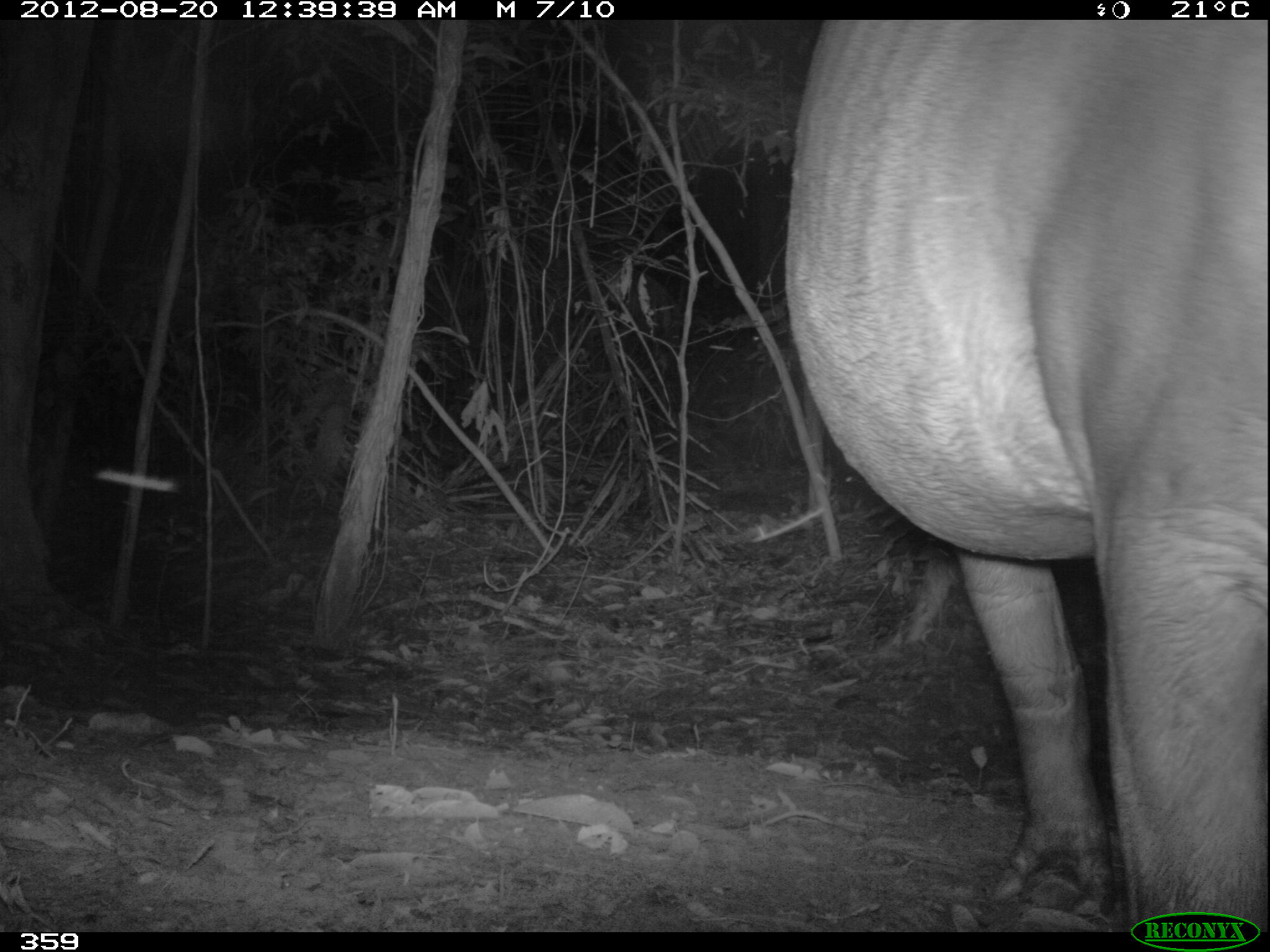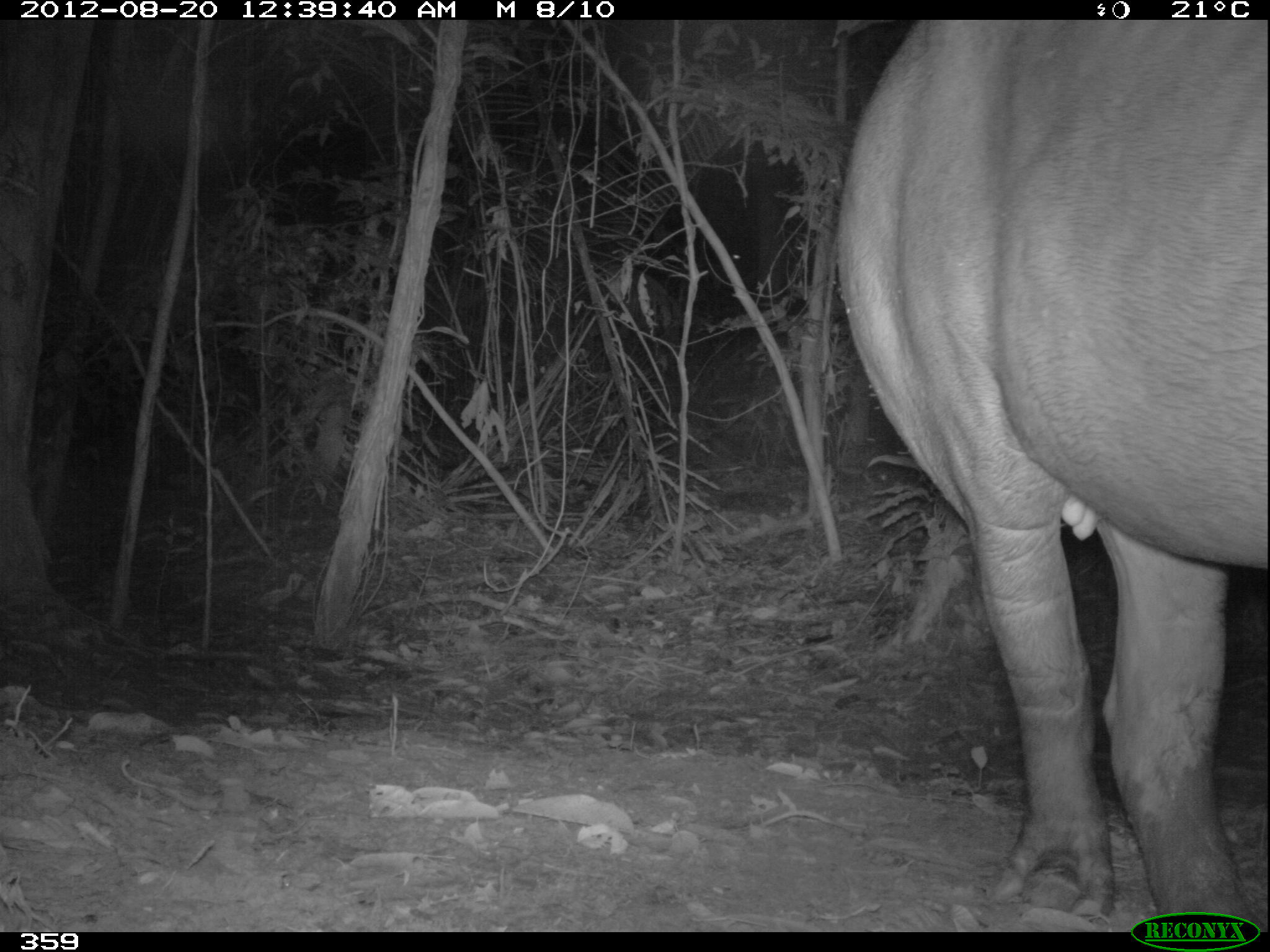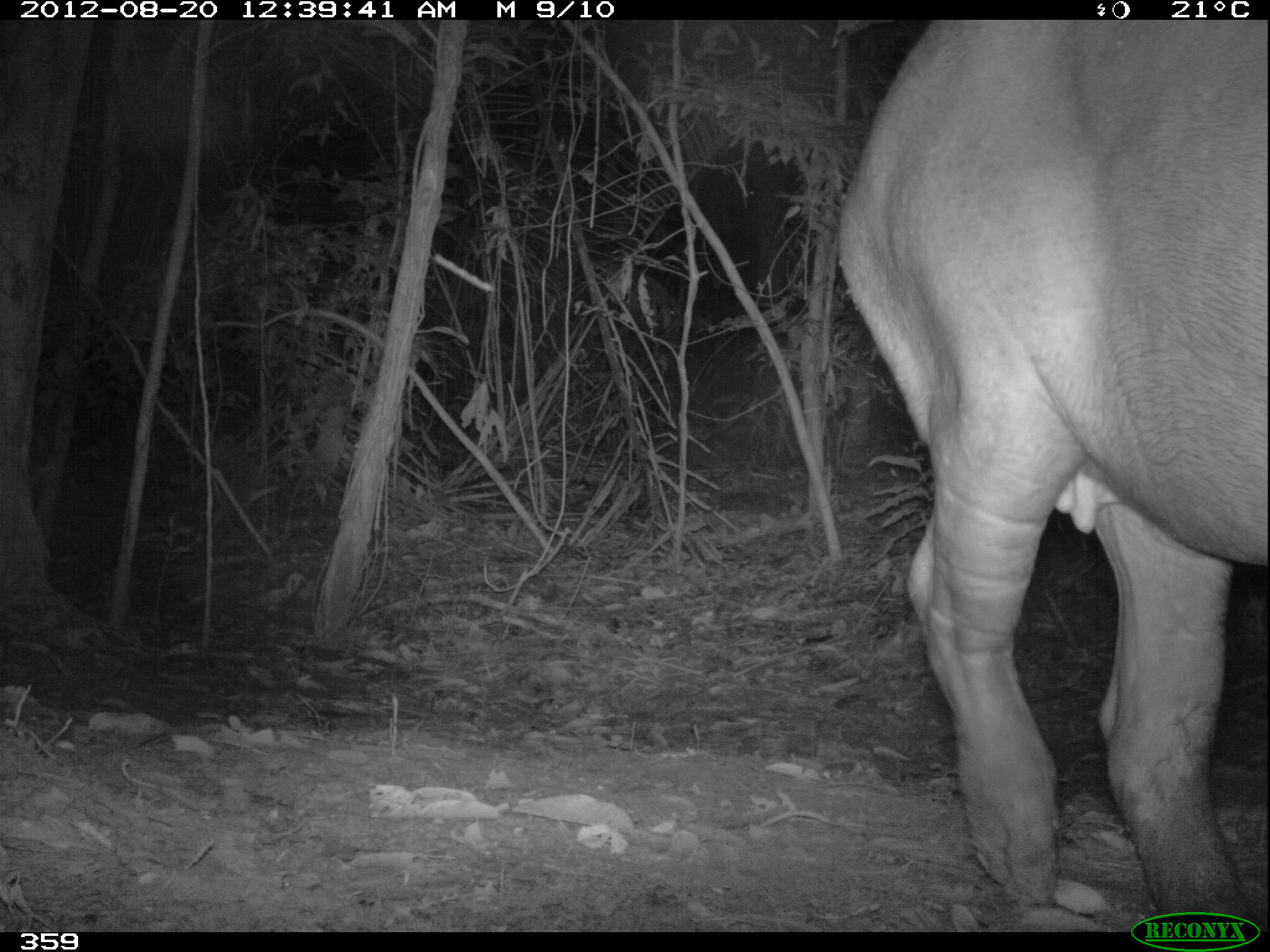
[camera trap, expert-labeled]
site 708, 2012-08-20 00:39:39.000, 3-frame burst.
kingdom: Animalia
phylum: Chordata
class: Mammalia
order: Perissodactyla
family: Tapiridae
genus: Tapirus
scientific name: Tapirus terrestris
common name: south american tapir